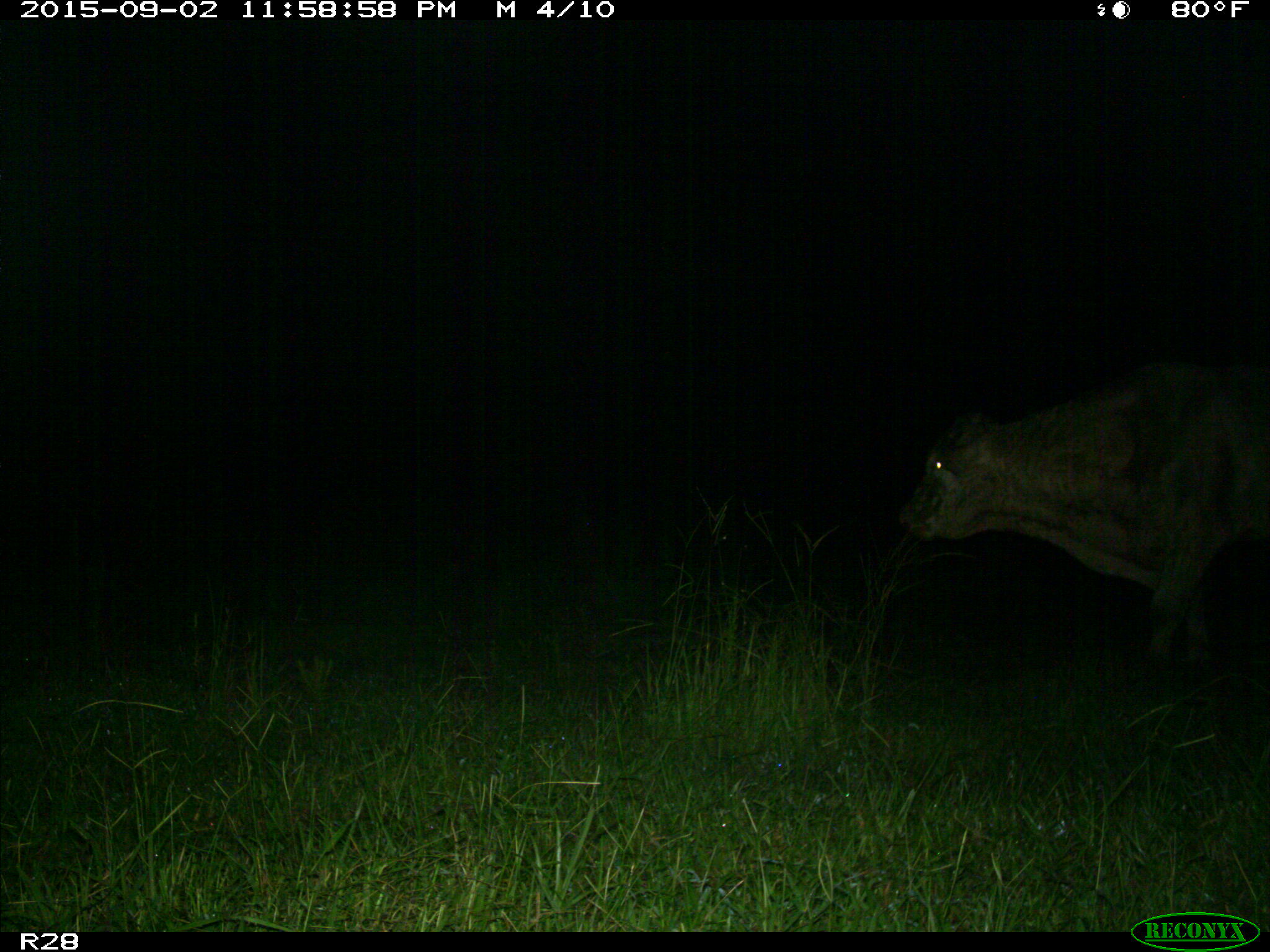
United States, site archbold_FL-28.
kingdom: Animalia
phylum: Chordata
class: Mammalia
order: Artiodactyla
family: Bovidae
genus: Bos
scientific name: Bos taurus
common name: domestic cow